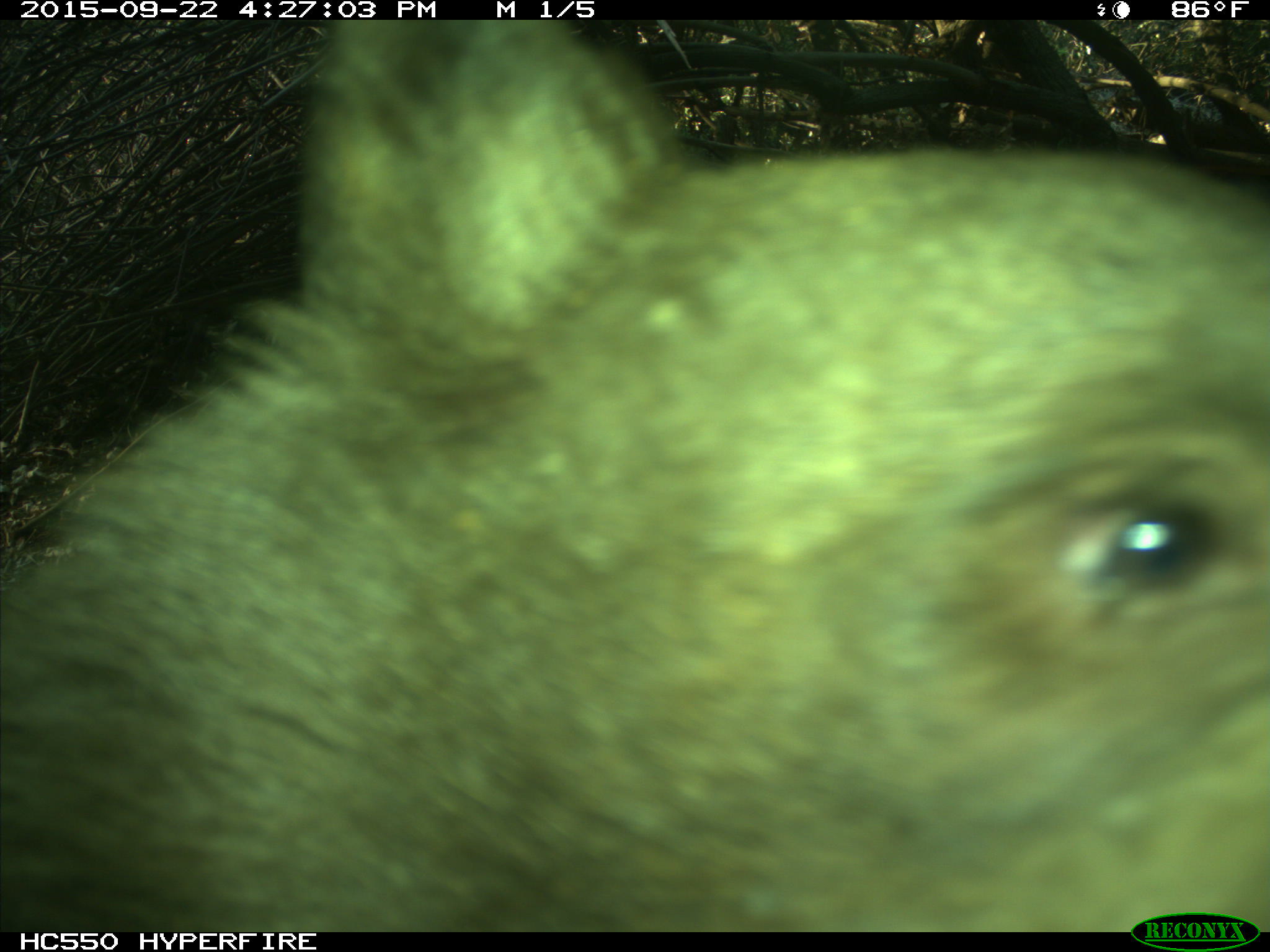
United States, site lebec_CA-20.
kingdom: Animalia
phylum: Chordata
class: Mammalia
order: Carnivora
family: Ursidae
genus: Ursus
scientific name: Ursus americanus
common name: american black bear